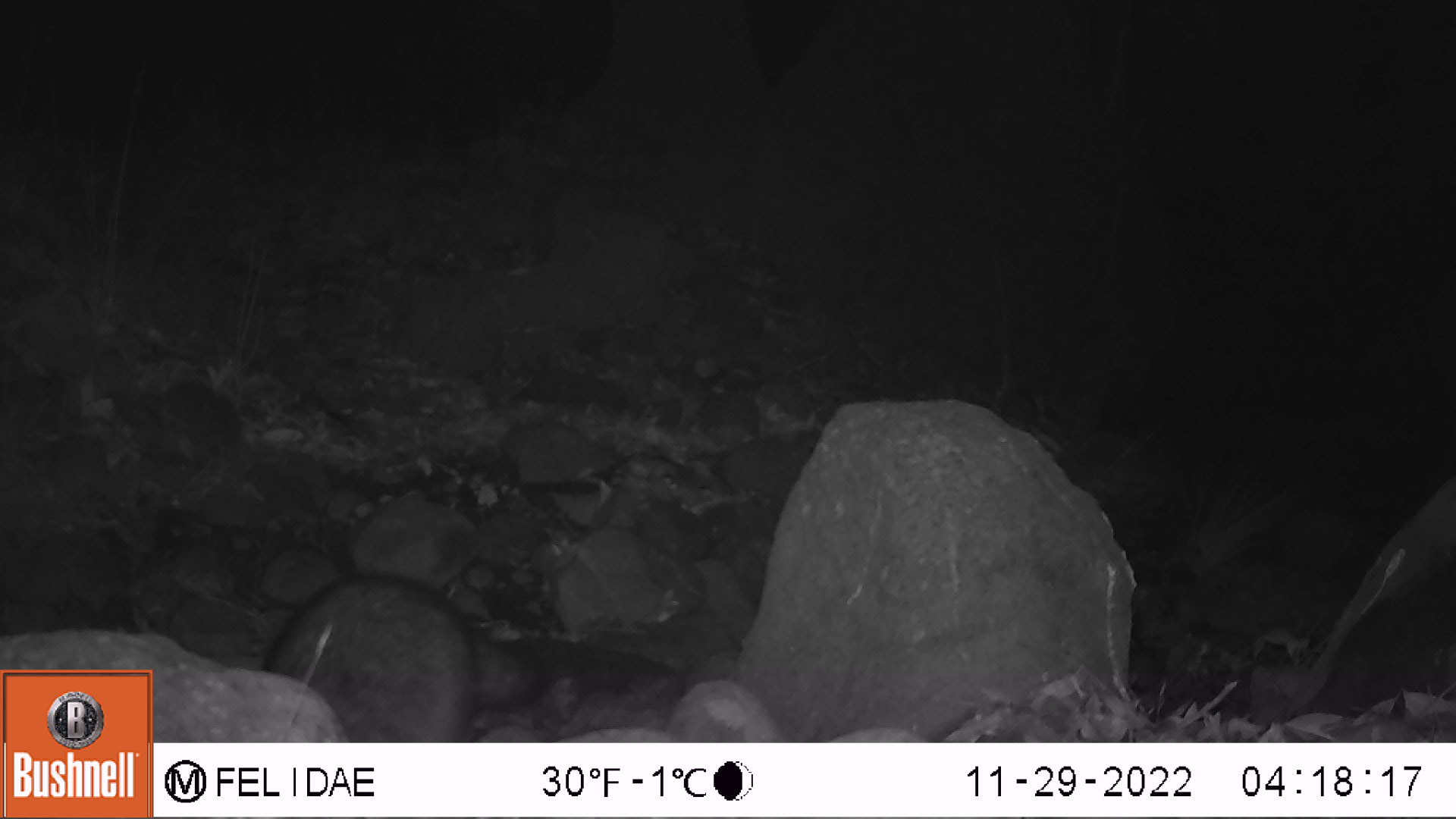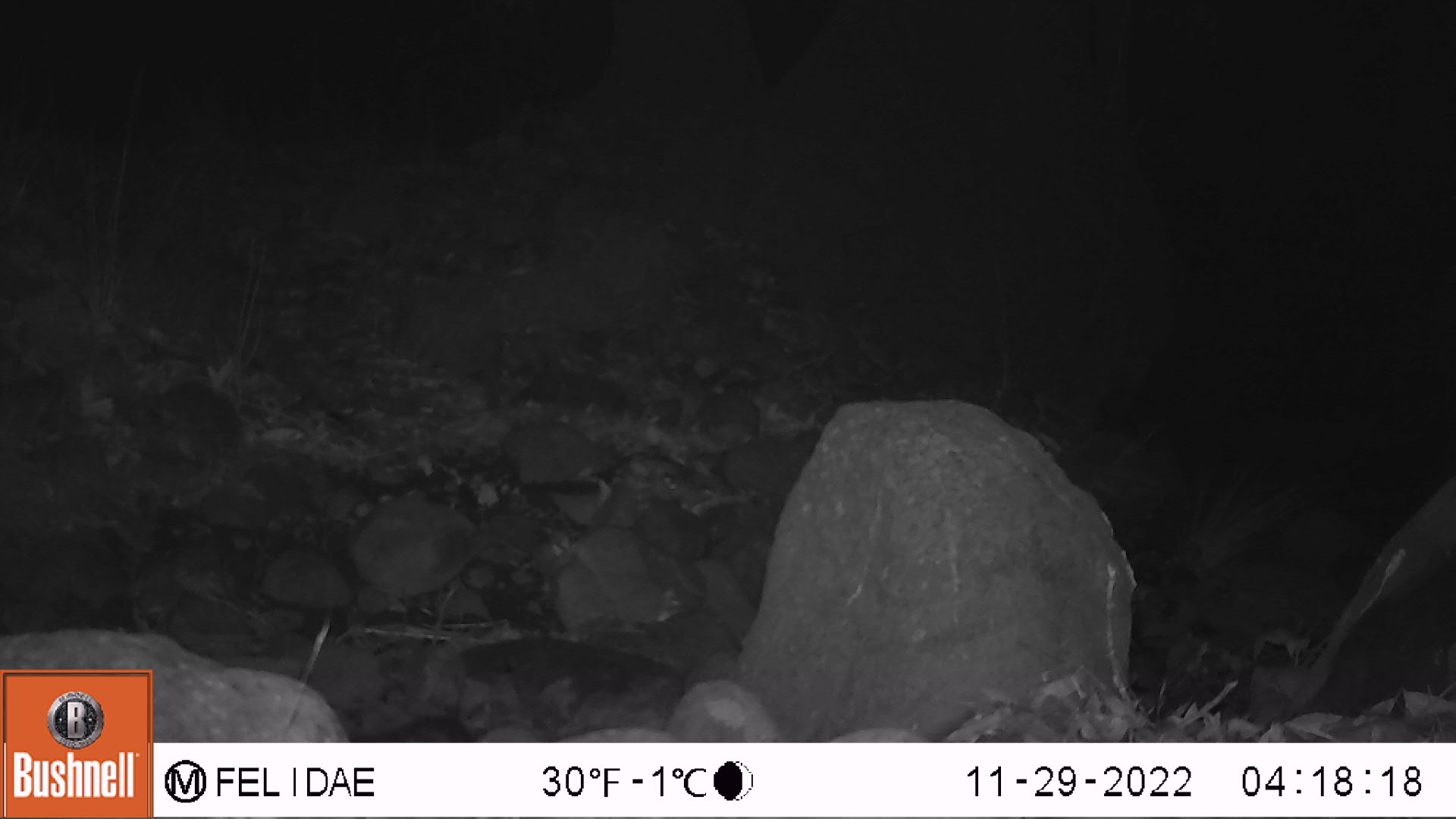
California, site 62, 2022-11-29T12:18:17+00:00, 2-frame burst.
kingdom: Animalia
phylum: Chordata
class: Mammalia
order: Carnivora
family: Procyonidae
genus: Procyon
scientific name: Procyon lotor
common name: raccoon